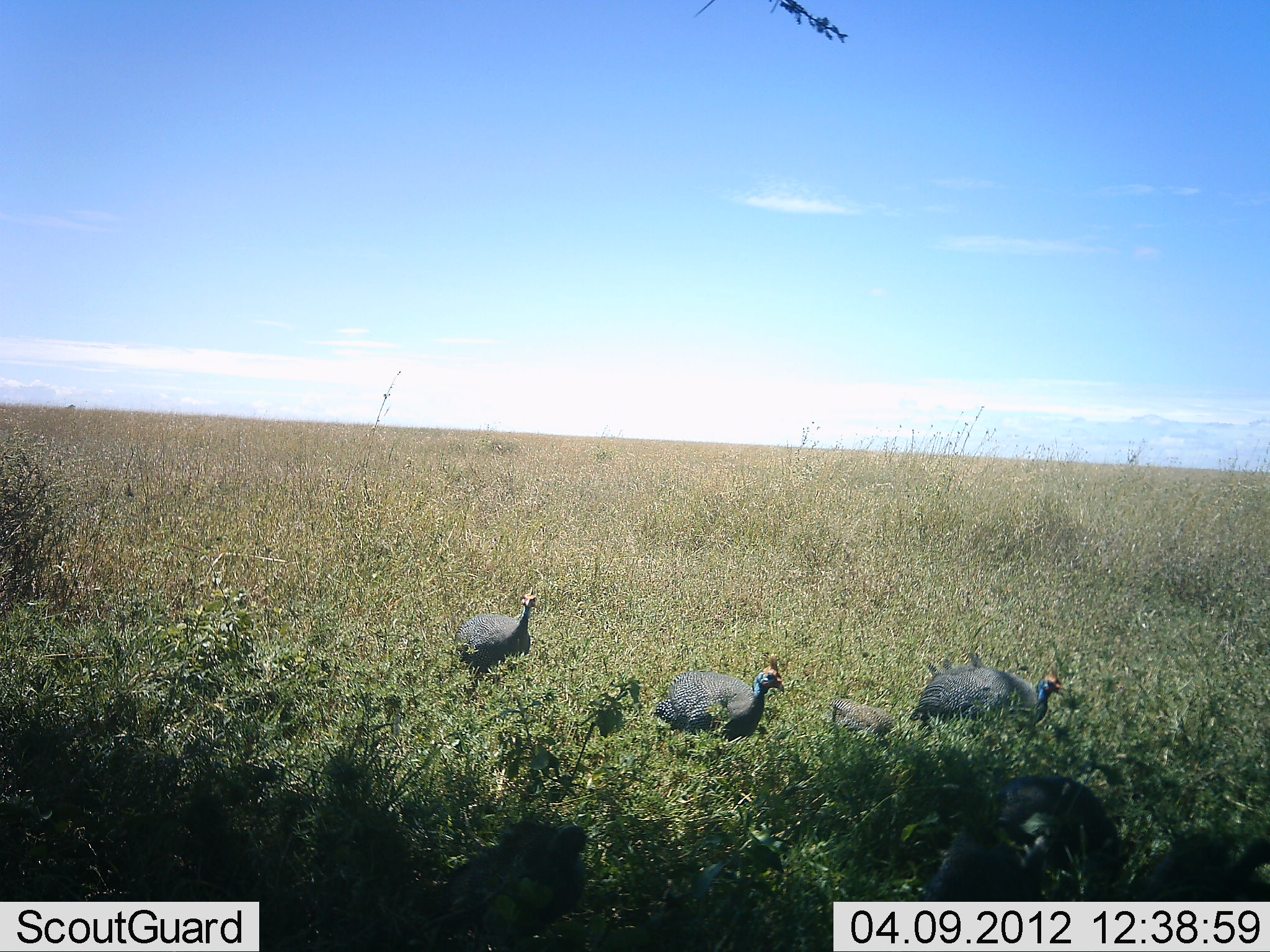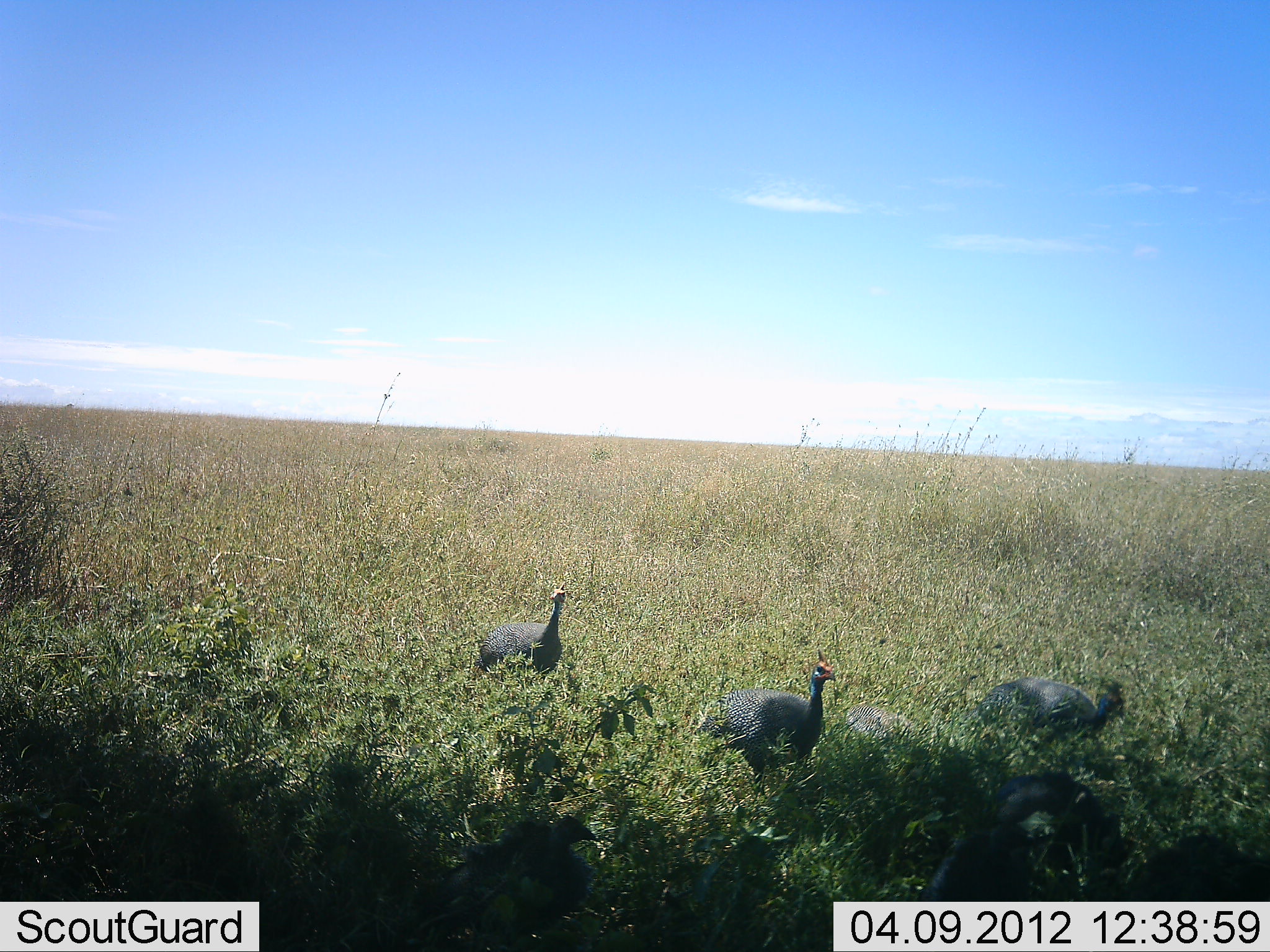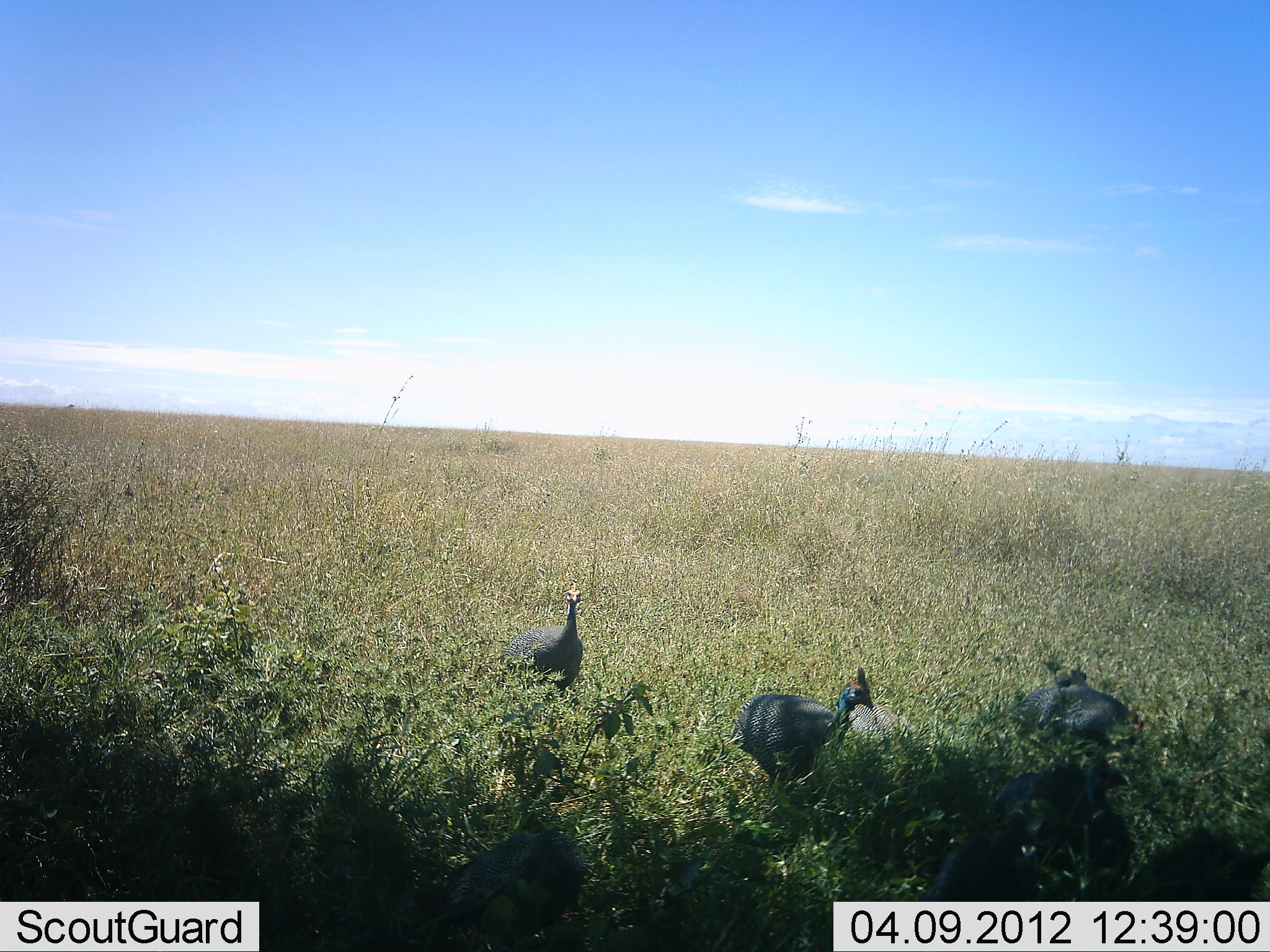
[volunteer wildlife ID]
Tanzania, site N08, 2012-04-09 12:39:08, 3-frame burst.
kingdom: Animalia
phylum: Chordata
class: Aves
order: Galliformes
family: Numididae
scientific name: Numididae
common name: guinea fowl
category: guineafowl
Guineafowl (guinea fowl) (Numididae), count 6. Behavior (volunteer vote fractions): standing 28%, resting 10%, moving 79%, interacting 0%. Young present (vote fraction): 8%. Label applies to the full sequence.